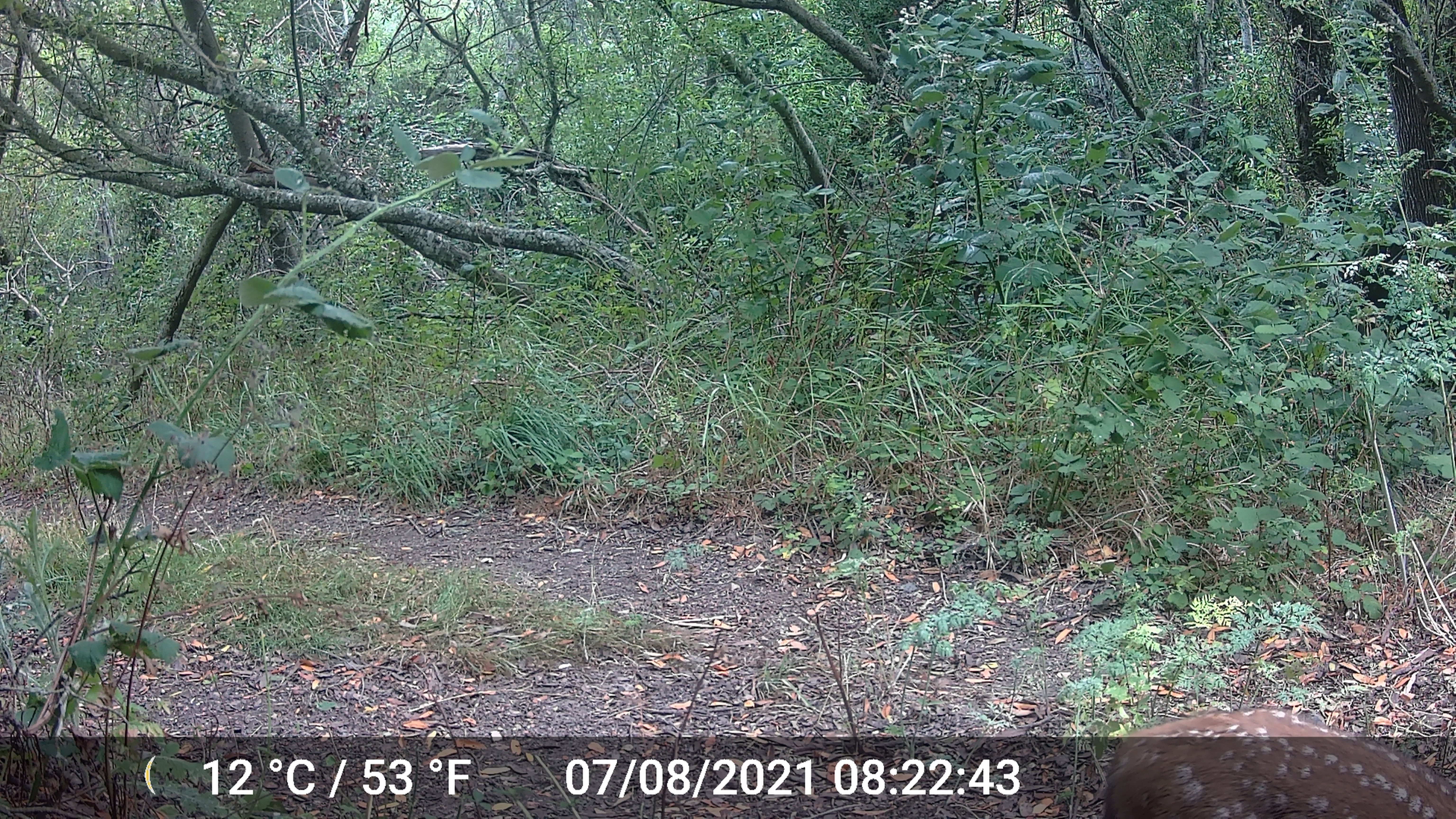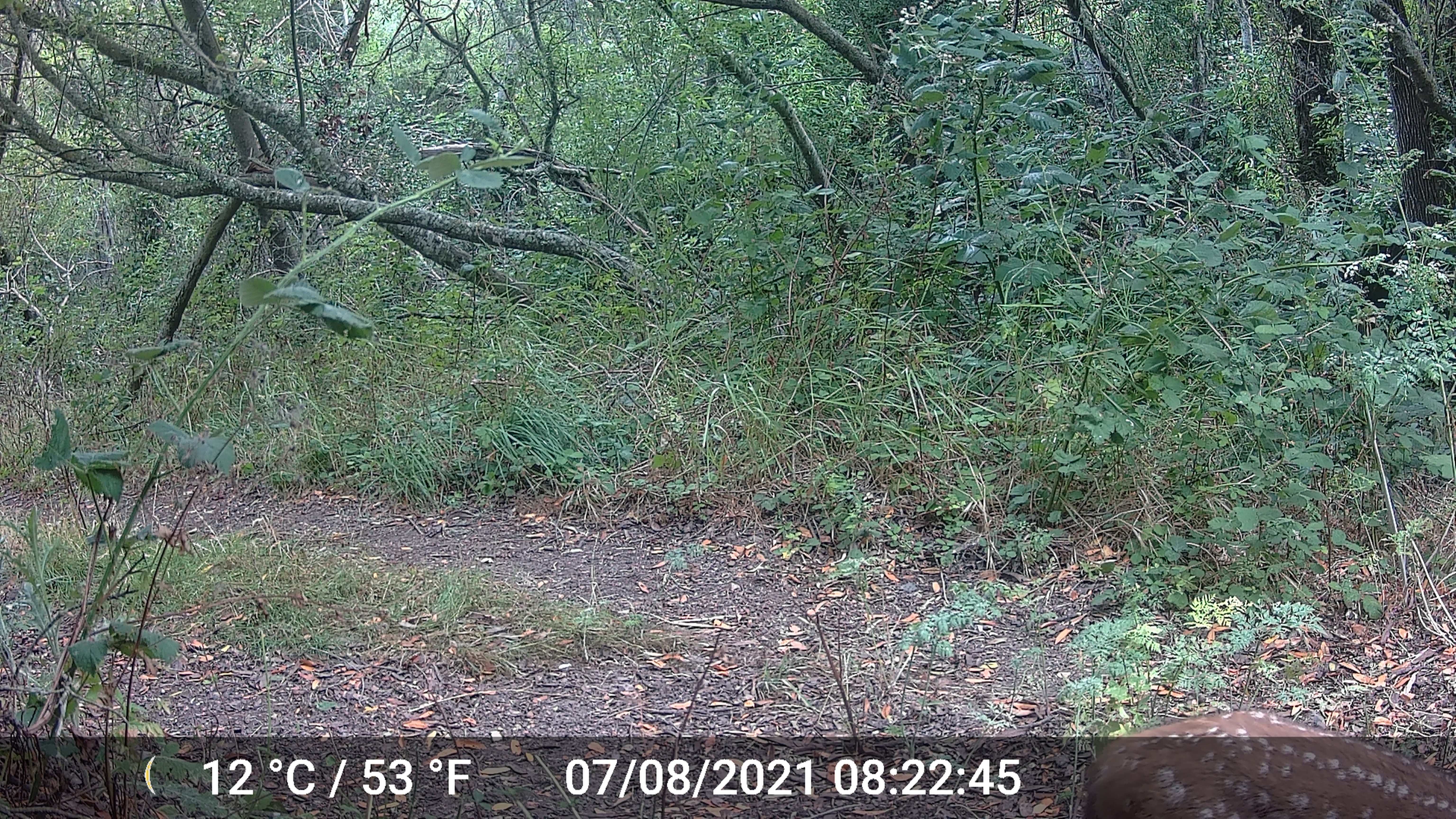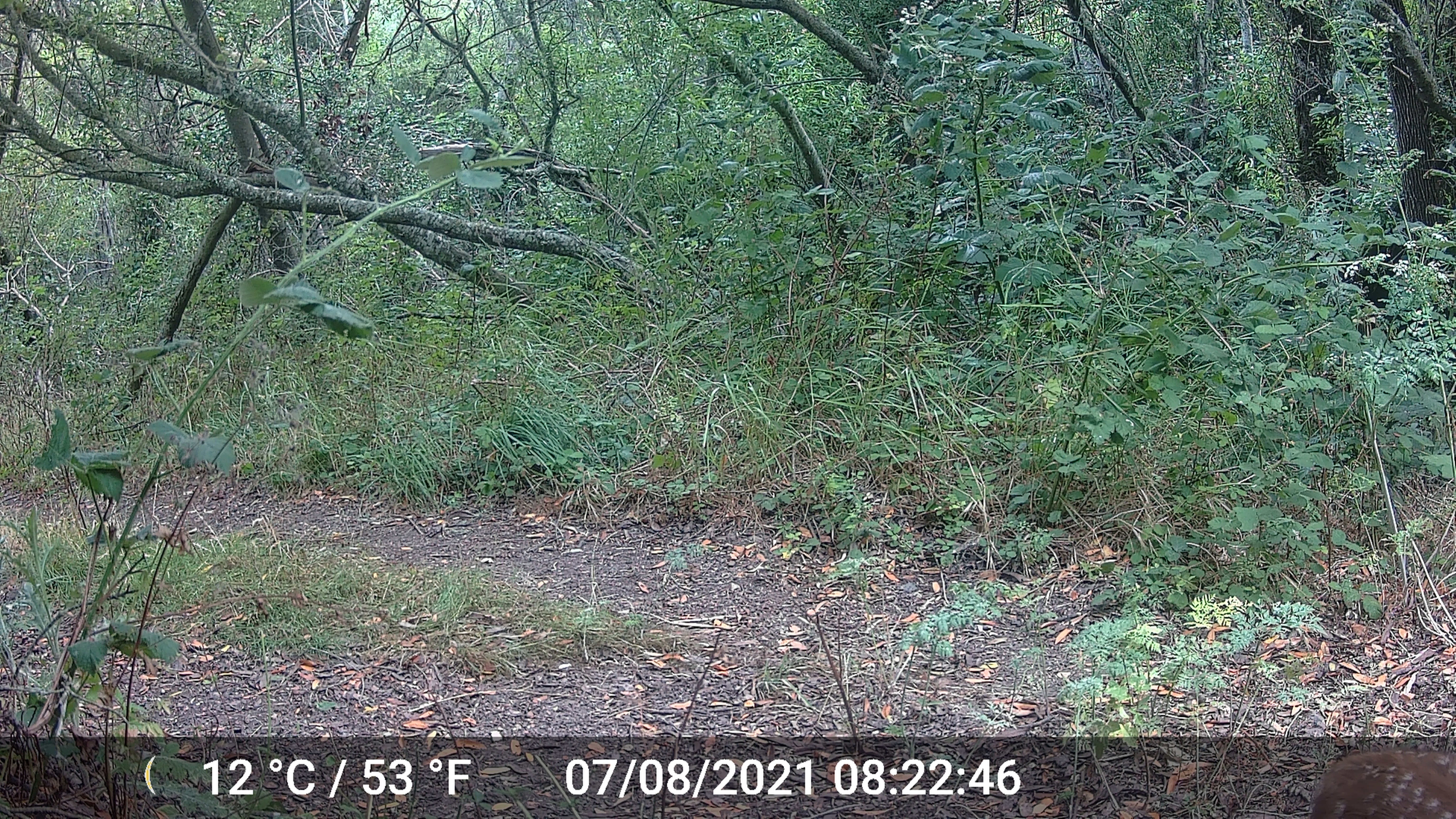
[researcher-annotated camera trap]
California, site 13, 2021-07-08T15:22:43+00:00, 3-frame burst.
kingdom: Animalia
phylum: Chordata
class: Mammalia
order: Artiodactyla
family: Cervidae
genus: Odocoileus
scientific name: Odocoileus hemionus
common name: mule deer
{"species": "mule deer (Odocoileus hemionus)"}